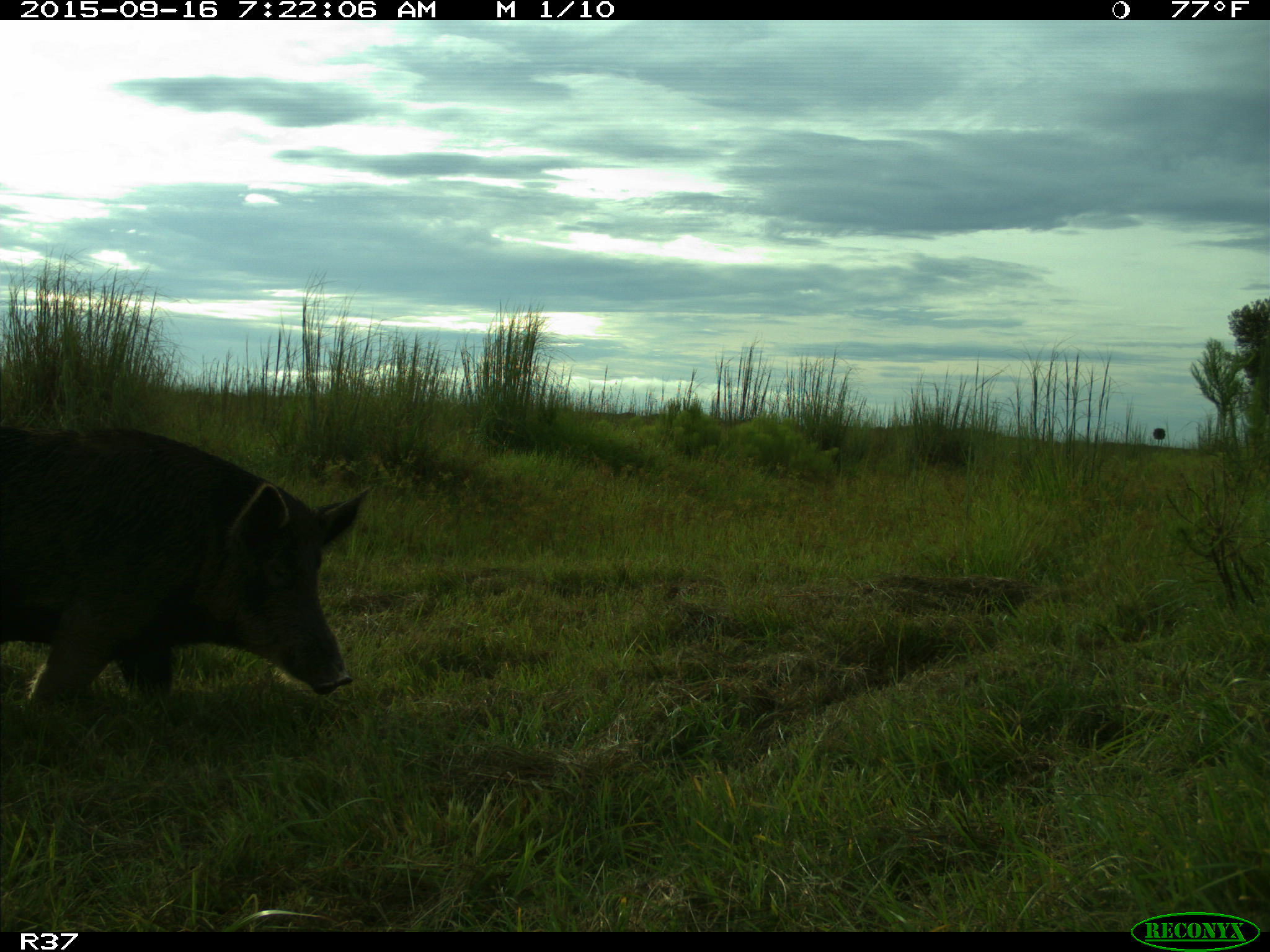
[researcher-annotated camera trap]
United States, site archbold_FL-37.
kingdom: Animalia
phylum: Chordata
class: Mammalia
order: Artiodactyla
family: Suidae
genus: Sus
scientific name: Sus scrofa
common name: wild boar